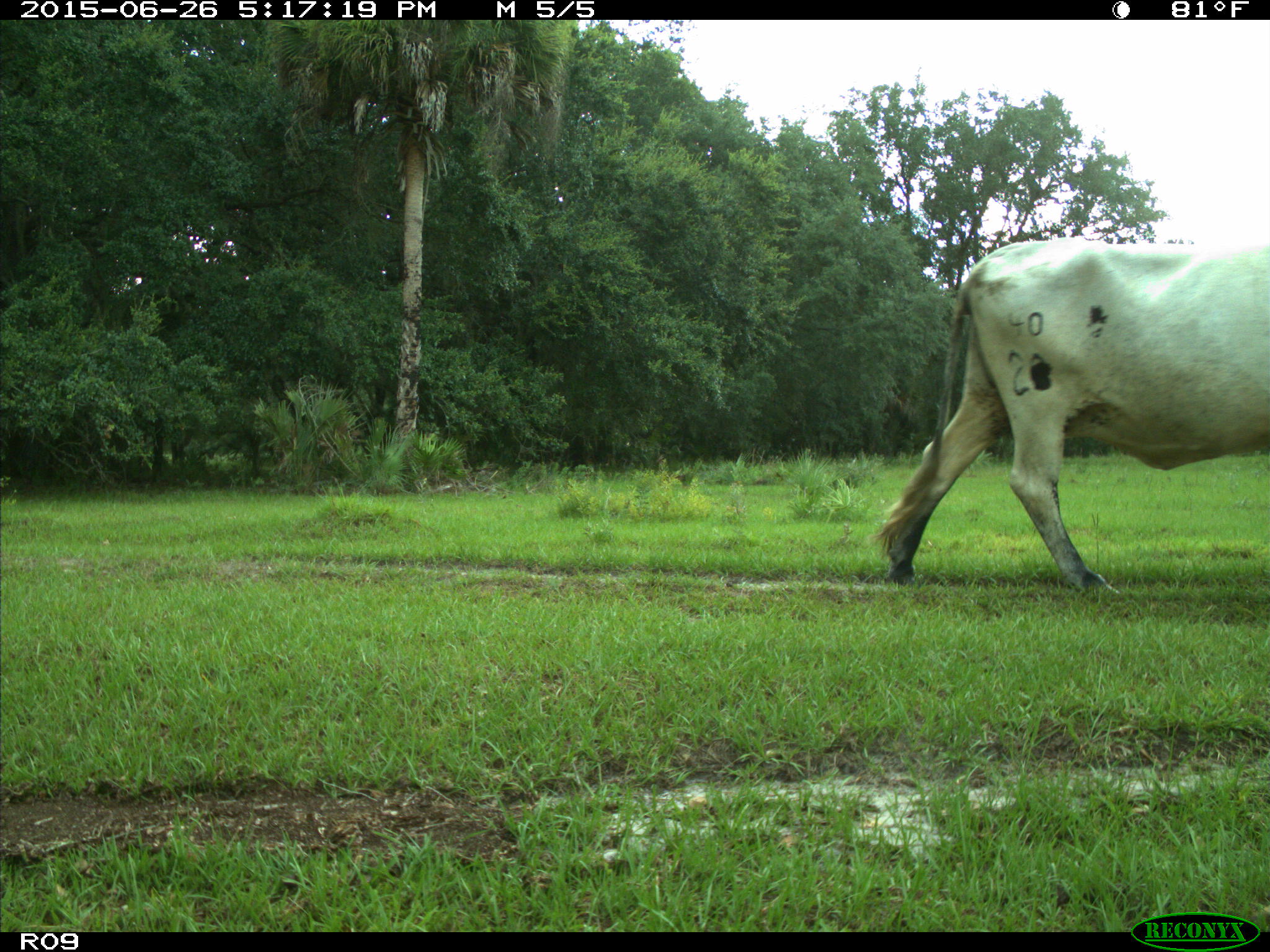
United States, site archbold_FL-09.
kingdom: Animalia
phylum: Chordata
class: Mammalia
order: Artiodactyla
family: Bovidae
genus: Bos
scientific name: Bos taurus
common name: domestic cow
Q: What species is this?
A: Bos taurus (domestic cow).